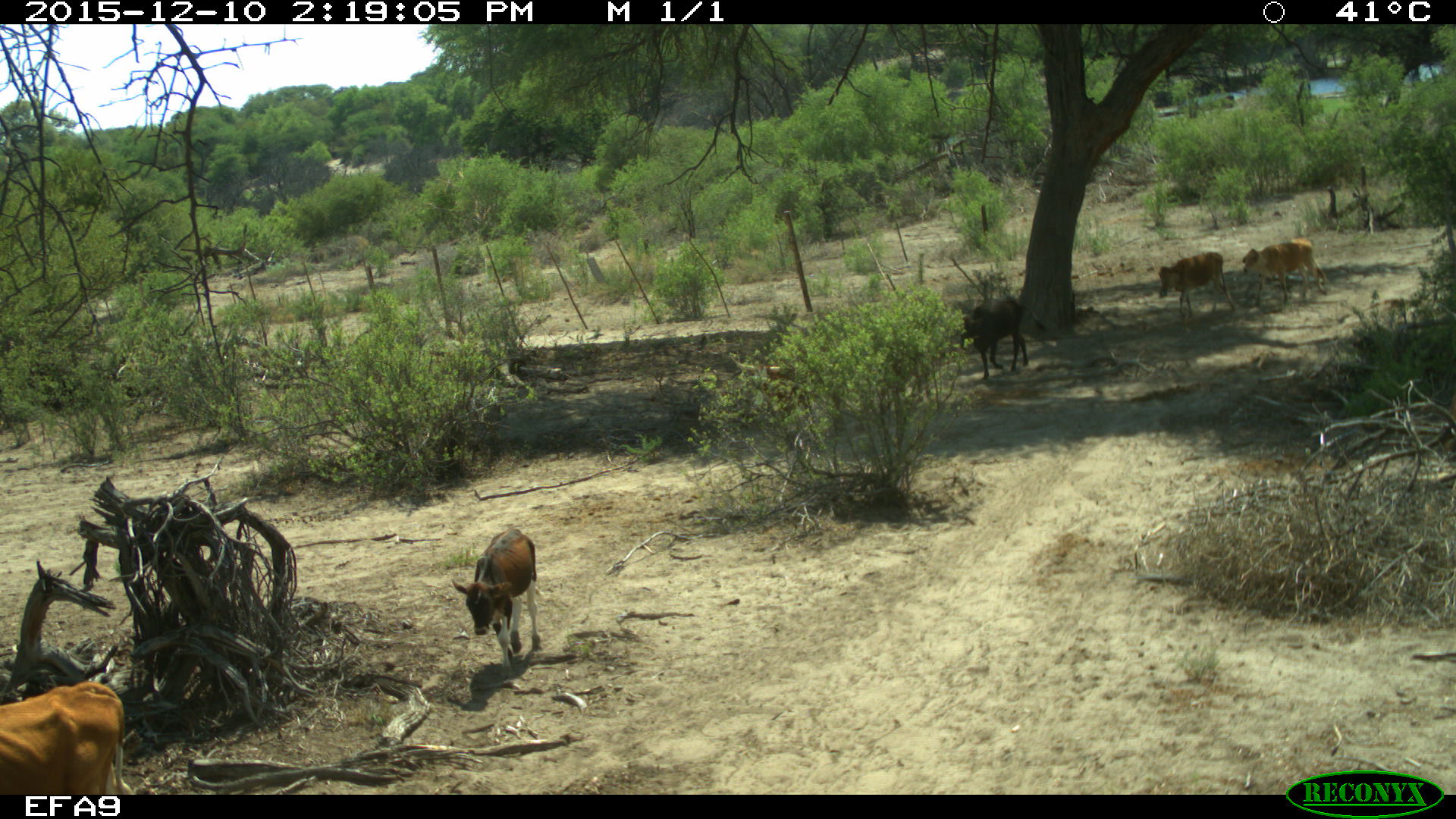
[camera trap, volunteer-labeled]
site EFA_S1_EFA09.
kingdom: Animalia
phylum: Chordata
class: Mammalia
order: Artiodactyla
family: Bovidae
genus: Bos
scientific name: Bos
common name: cattle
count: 5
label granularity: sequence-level